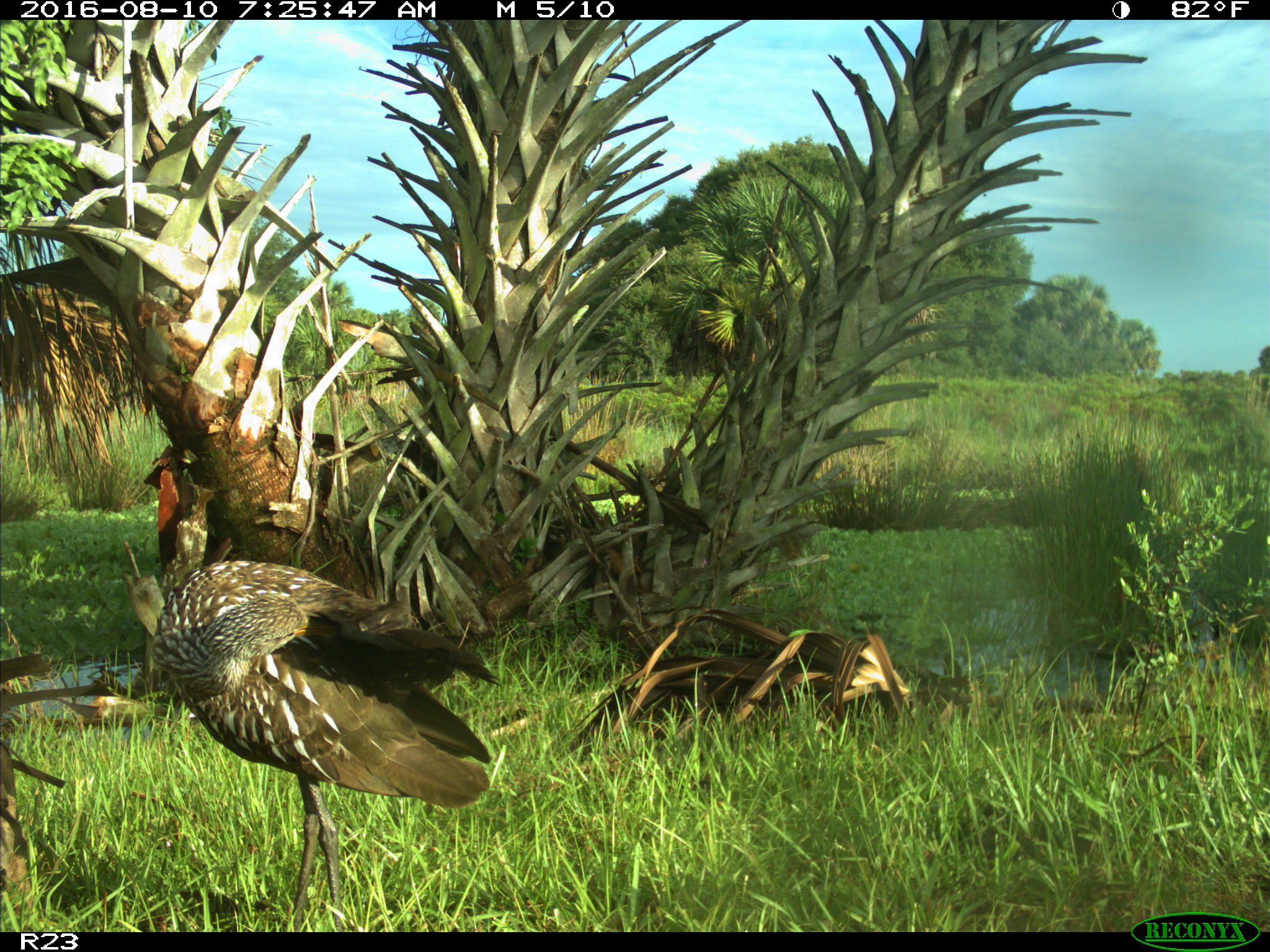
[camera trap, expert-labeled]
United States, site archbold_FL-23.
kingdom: Animalia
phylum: Chordata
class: Aves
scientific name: Aves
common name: birds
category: unidentified bird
Unidentified bird (birds) (Aves).